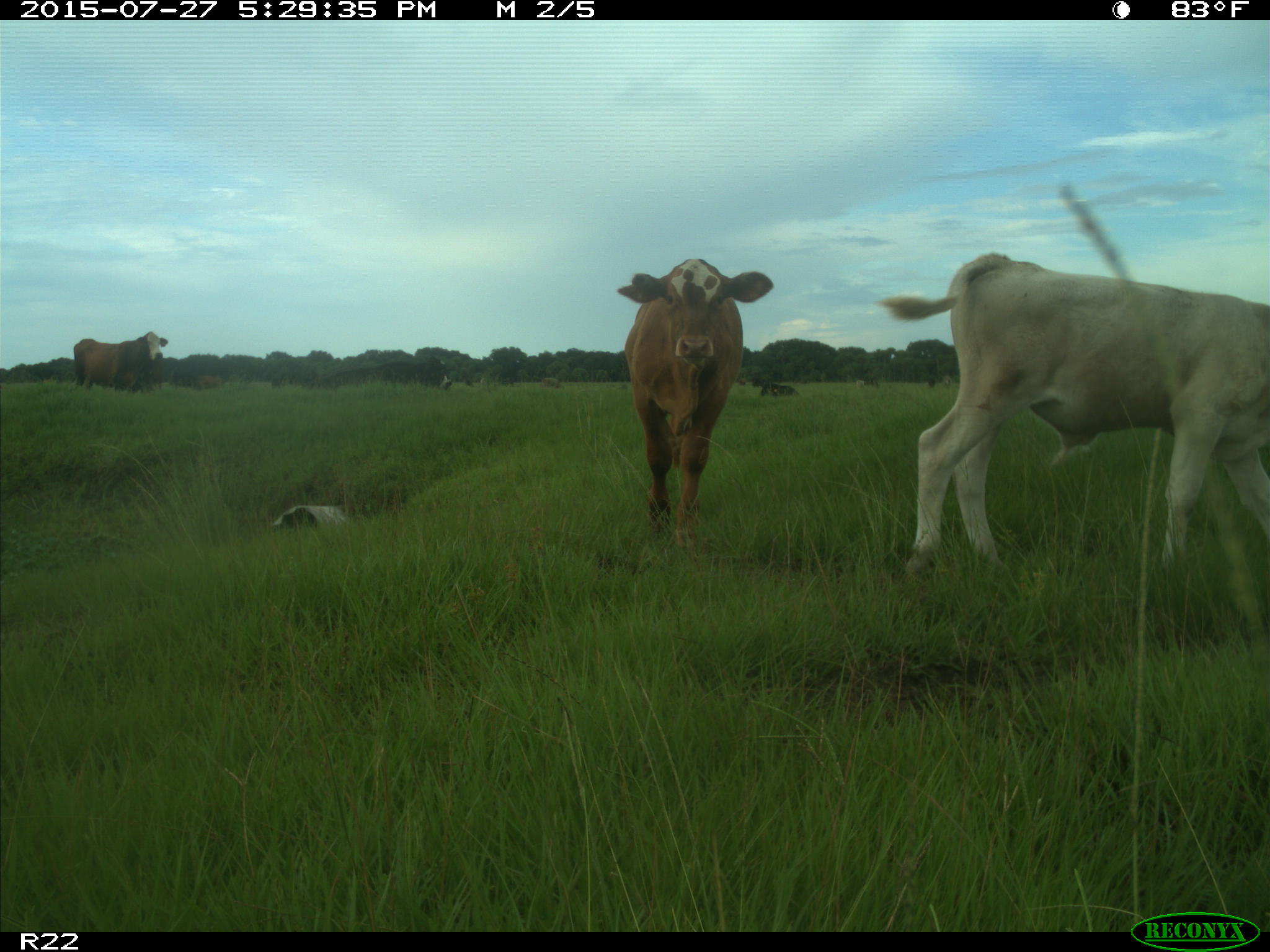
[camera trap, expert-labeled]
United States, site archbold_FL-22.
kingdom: Animalia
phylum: Chordata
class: Mammalia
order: Artiodactyla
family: Bovidae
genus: Bos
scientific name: Bos taurus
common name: domestic cow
Bos taurus (domestic cow).